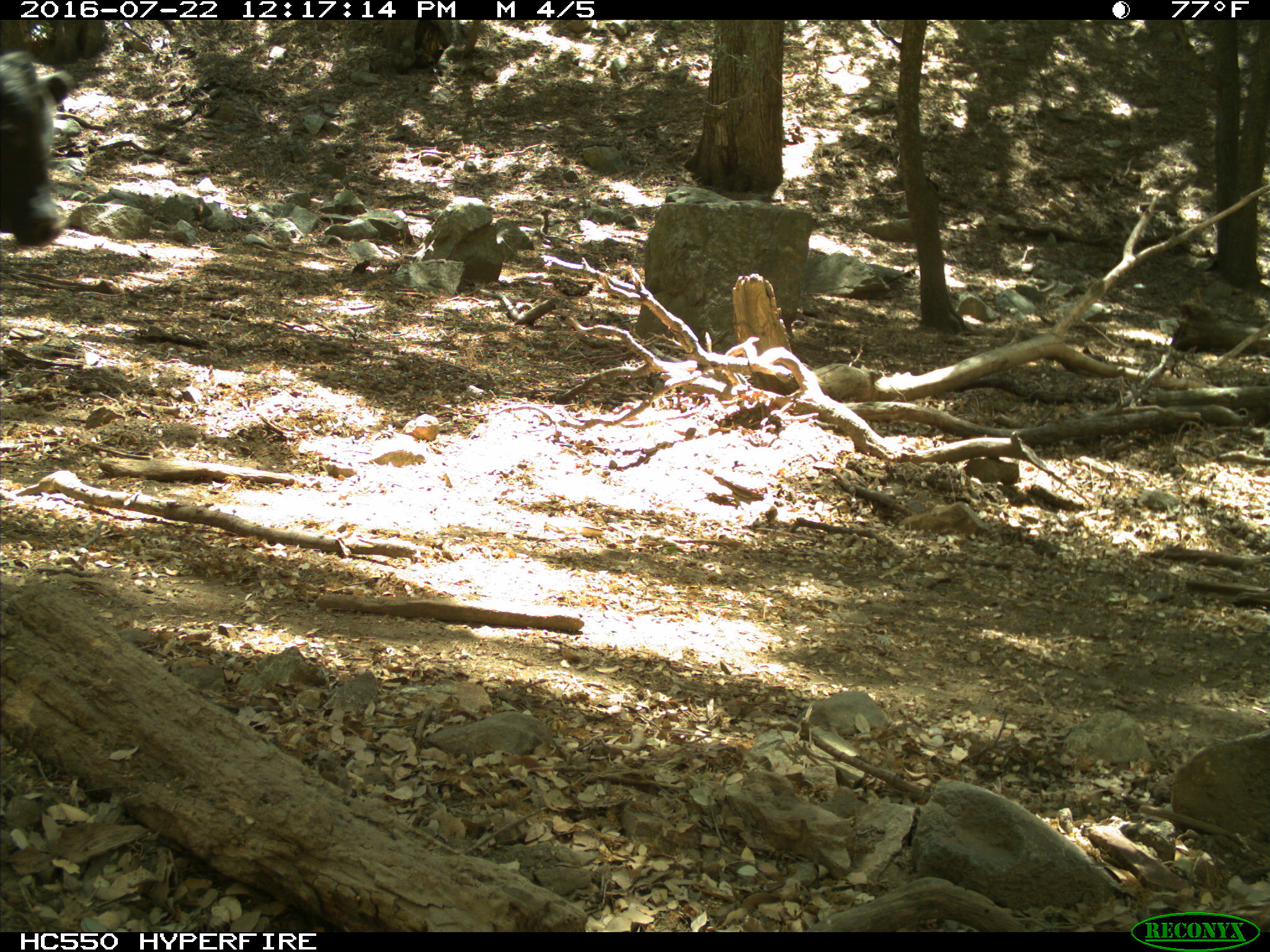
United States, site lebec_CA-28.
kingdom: Animalia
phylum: Chordata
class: Mammalia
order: Artiodactyla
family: Bovidae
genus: Bos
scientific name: Bos taurus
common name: domestic cow